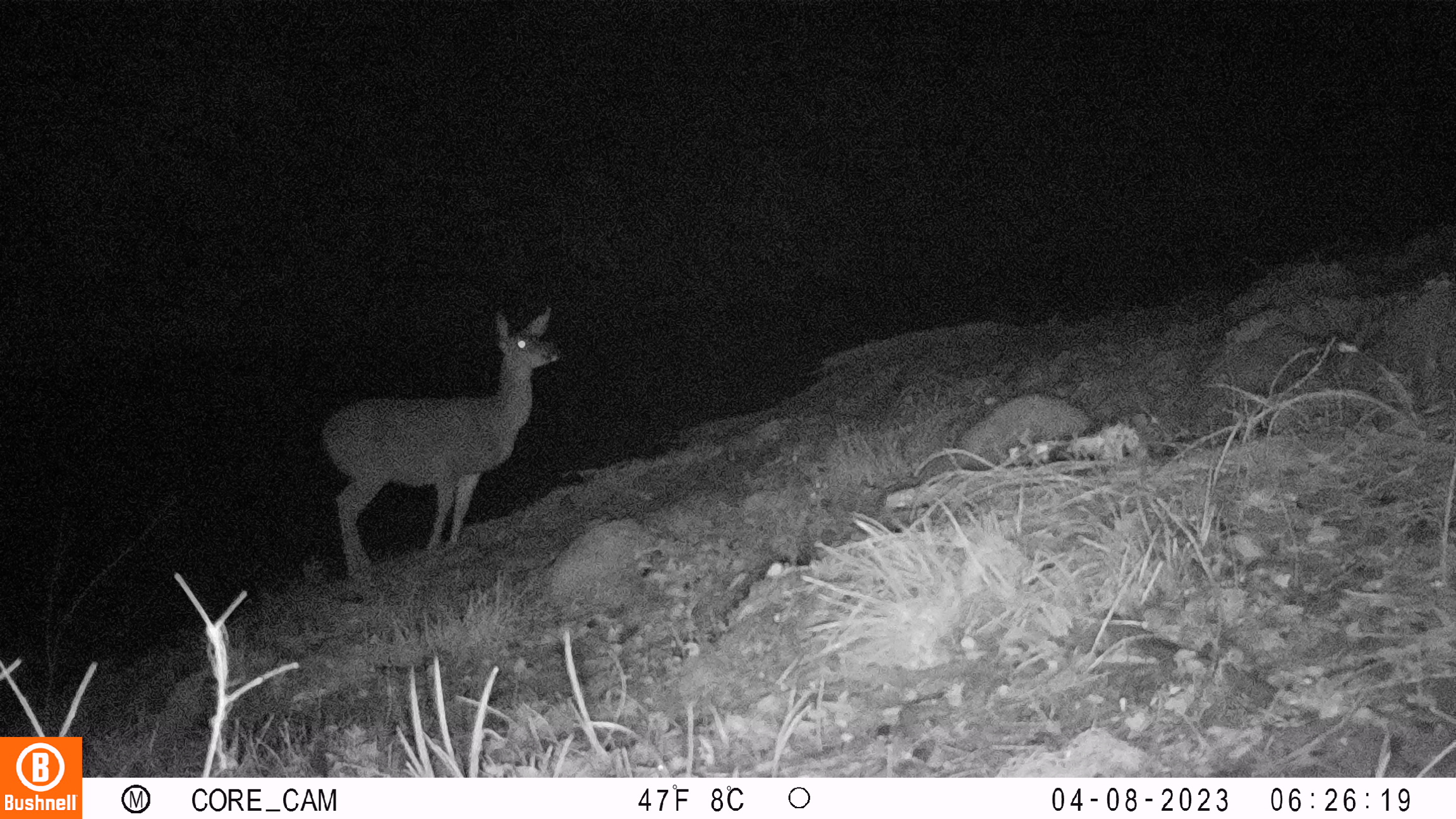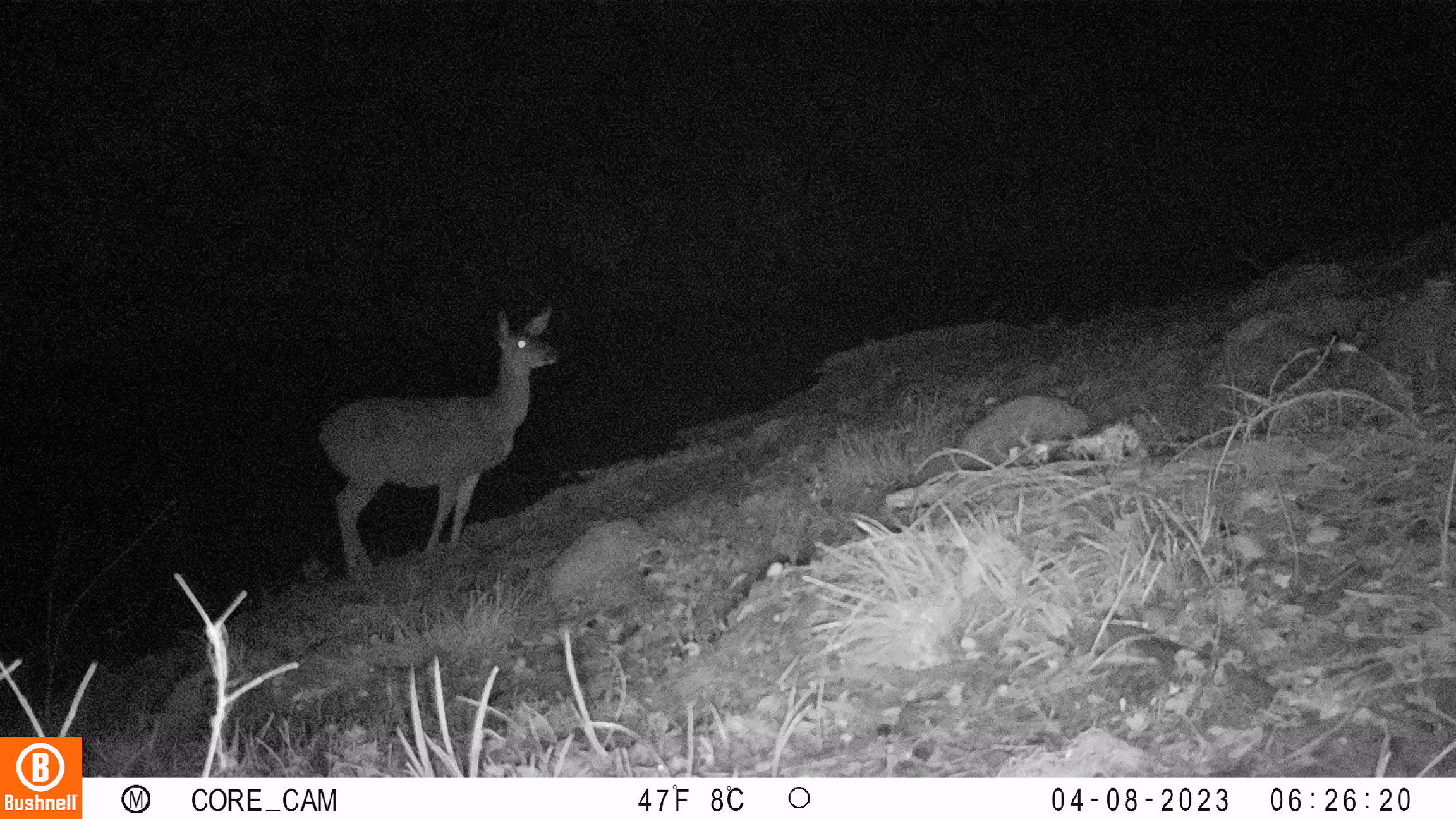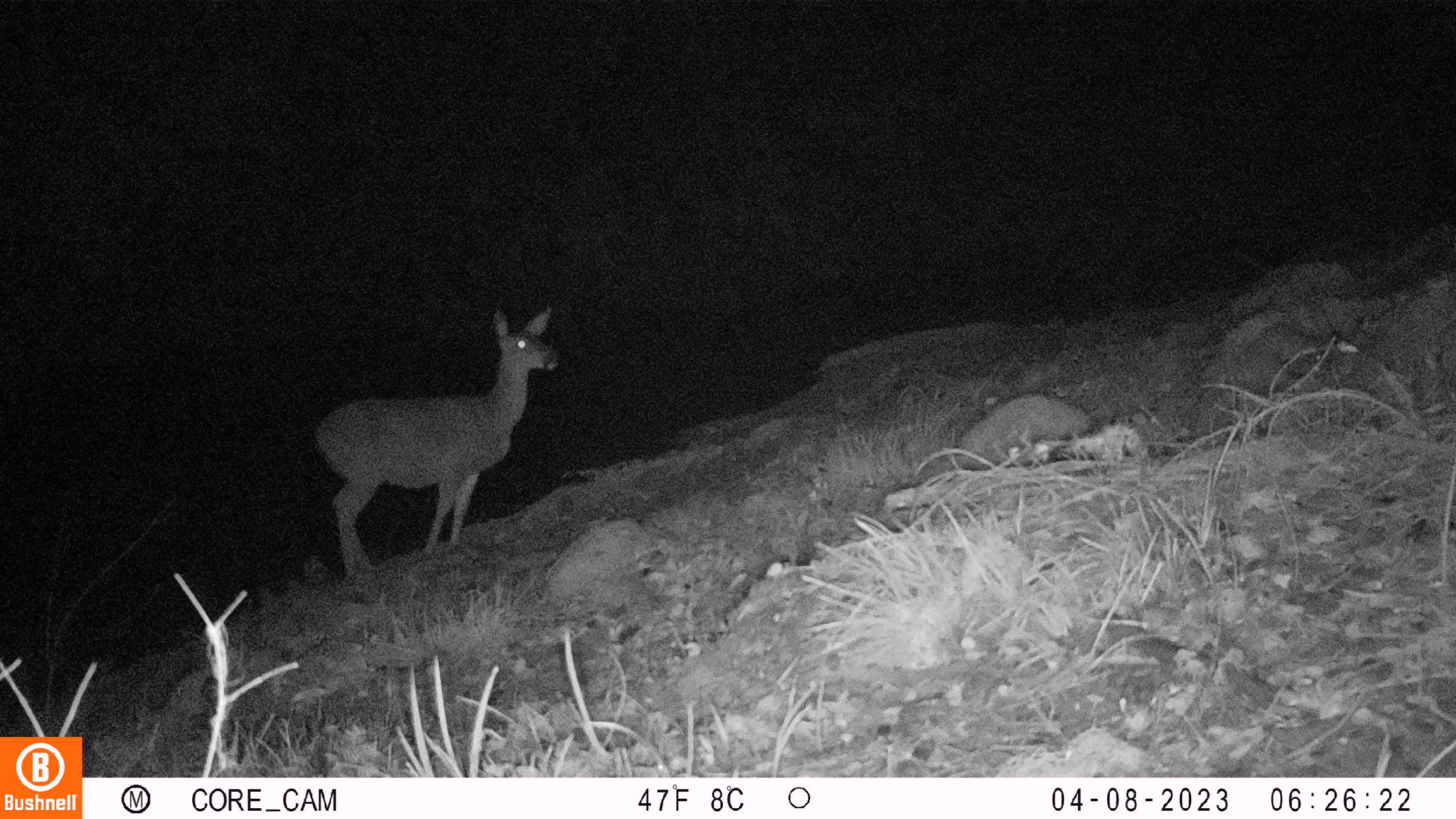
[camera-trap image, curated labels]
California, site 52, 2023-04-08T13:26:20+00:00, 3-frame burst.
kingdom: Animalia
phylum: Chordata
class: Mammalia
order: Artiodactyla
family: Cervidae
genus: Odocoileus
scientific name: Odocoileus hemionus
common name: mule deer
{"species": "mule deer (Odocoileus hemionus)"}